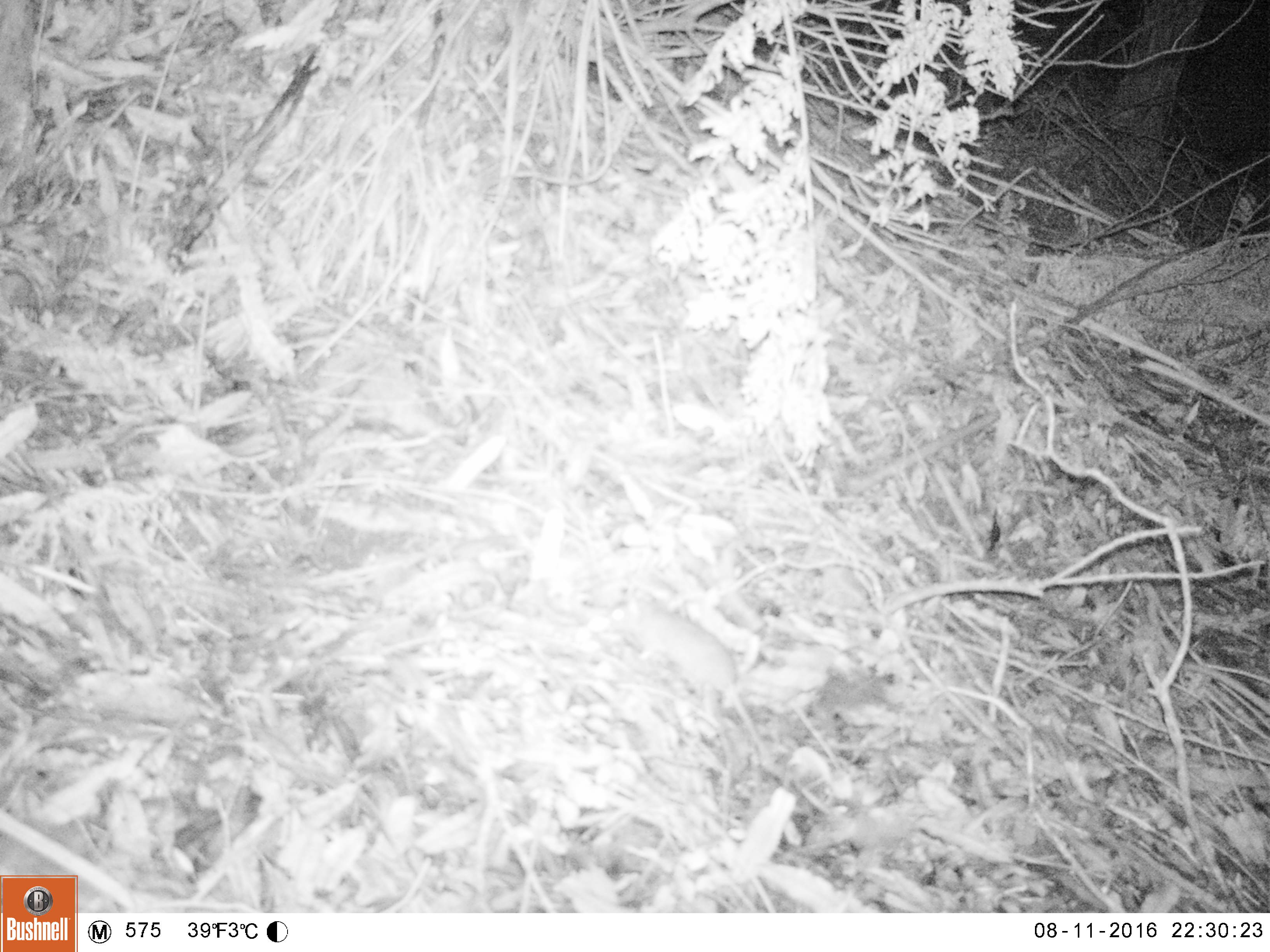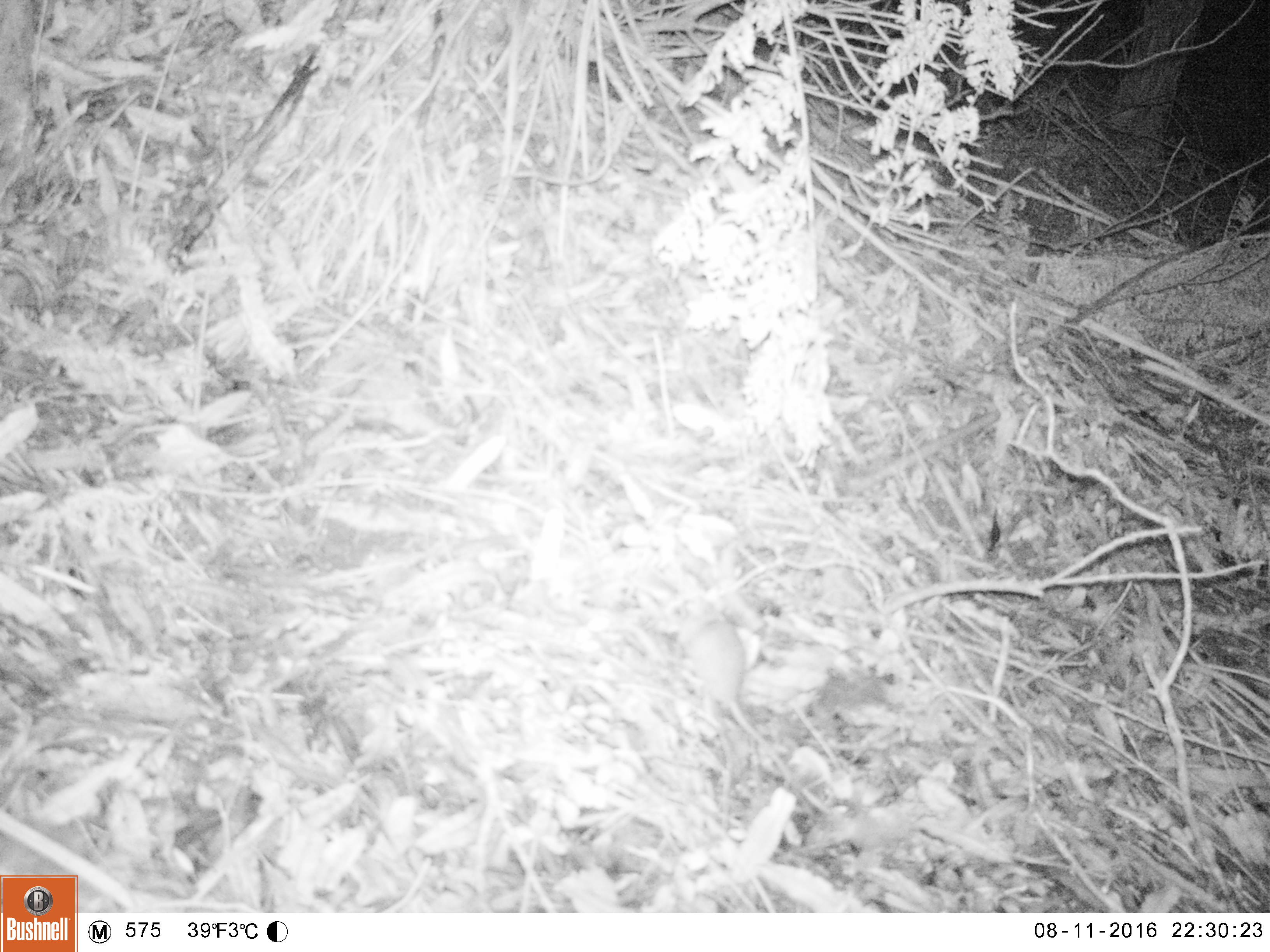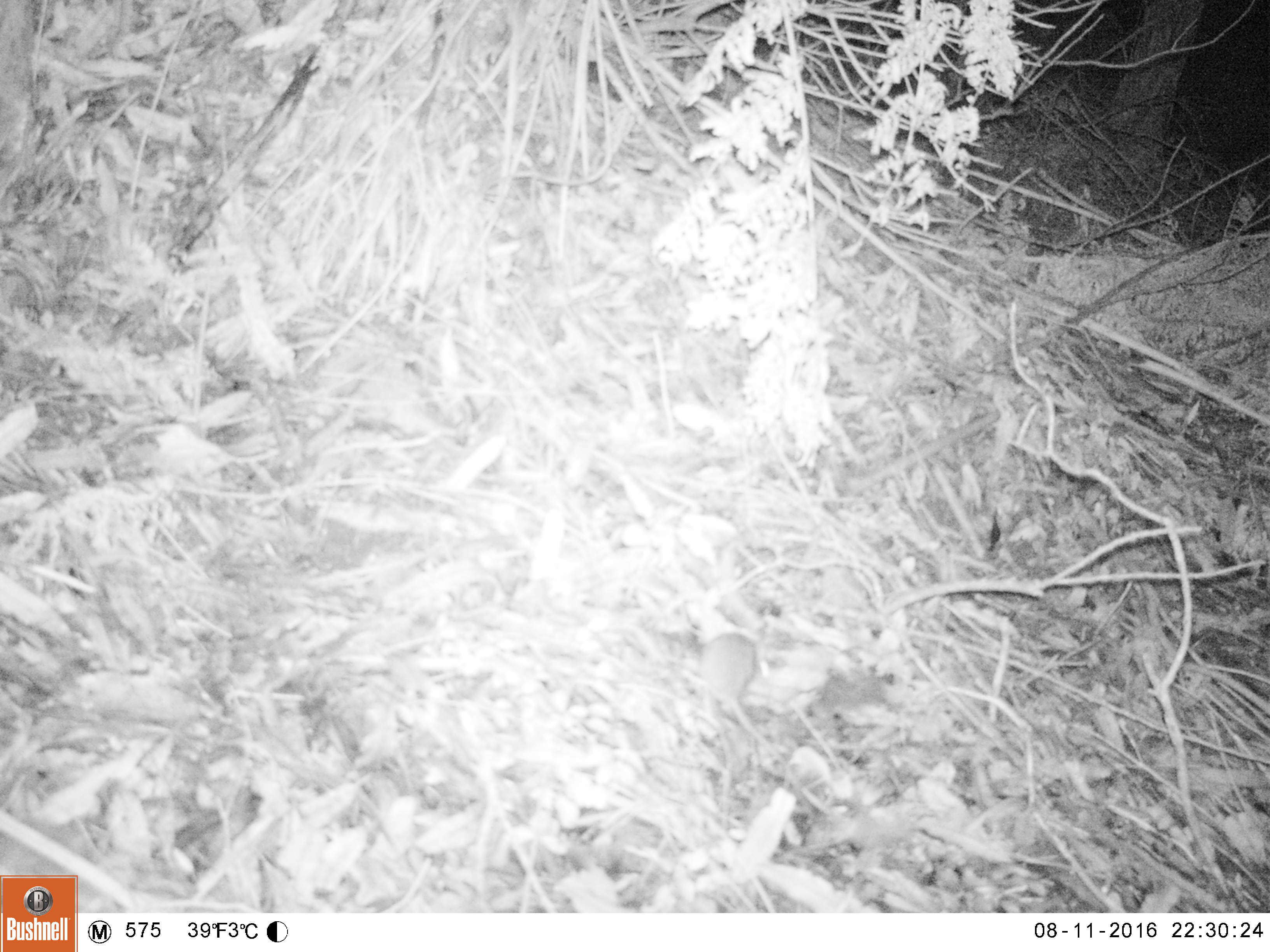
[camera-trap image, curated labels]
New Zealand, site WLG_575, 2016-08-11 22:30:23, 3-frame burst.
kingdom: Animalia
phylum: Chordata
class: Mammalia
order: Rodentia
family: Muridae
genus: Mus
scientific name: Mus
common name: mouse